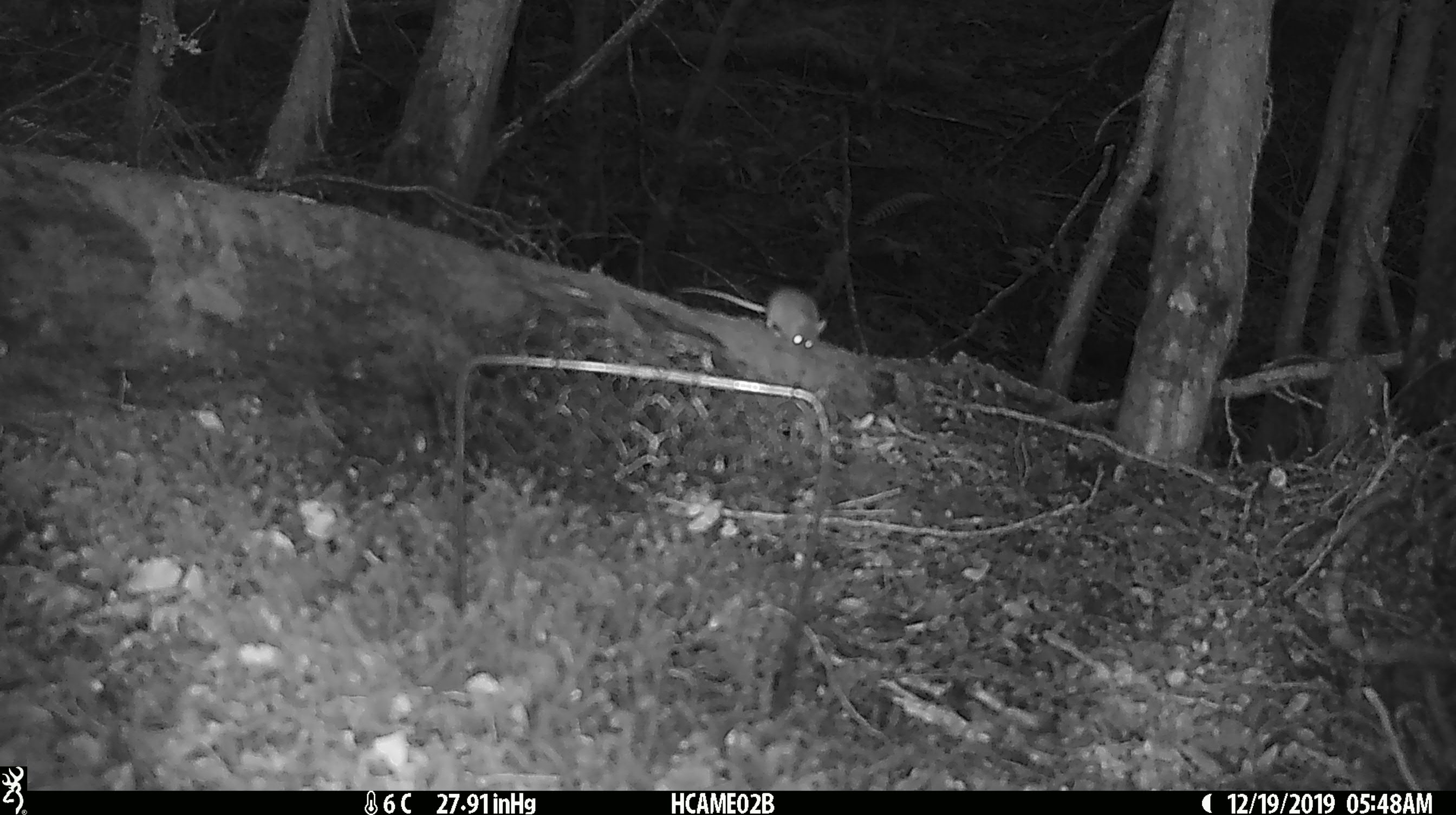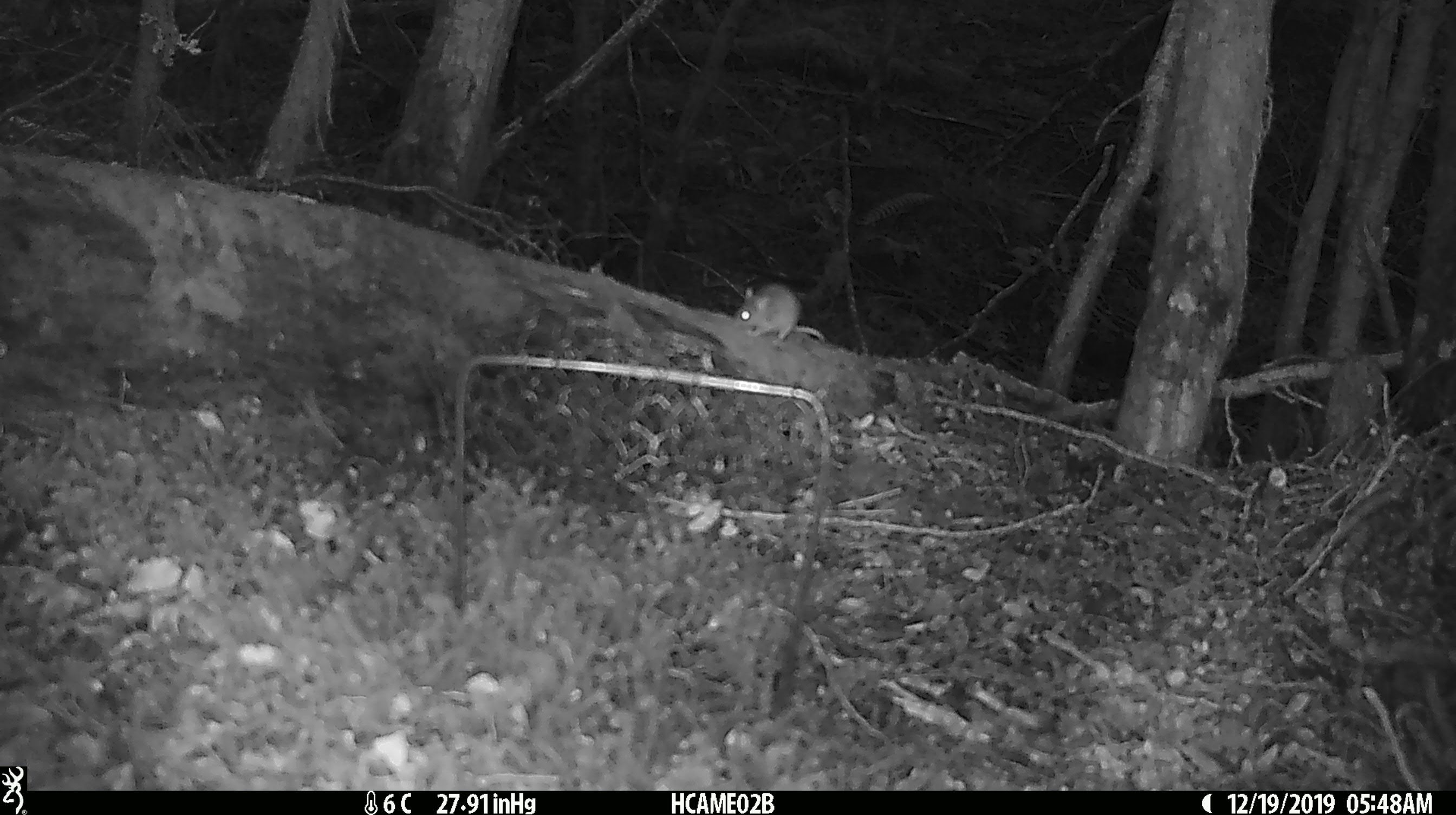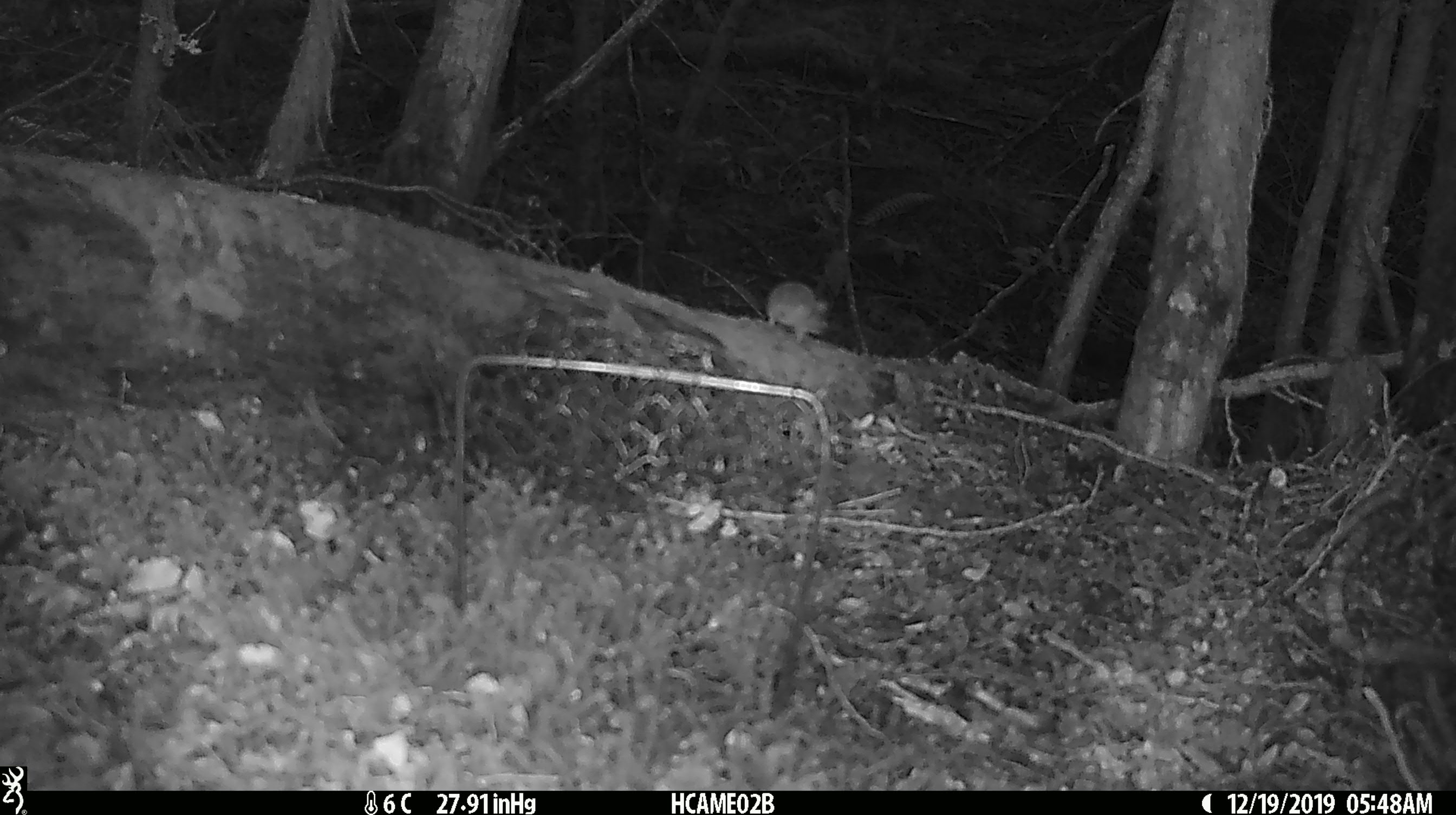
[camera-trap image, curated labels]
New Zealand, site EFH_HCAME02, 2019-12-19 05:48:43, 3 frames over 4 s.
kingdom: Animalia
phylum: Chordata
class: Mammalia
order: Rodentia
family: Muridae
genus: Mus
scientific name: Mus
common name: mouse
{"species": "mouse (Mus)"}